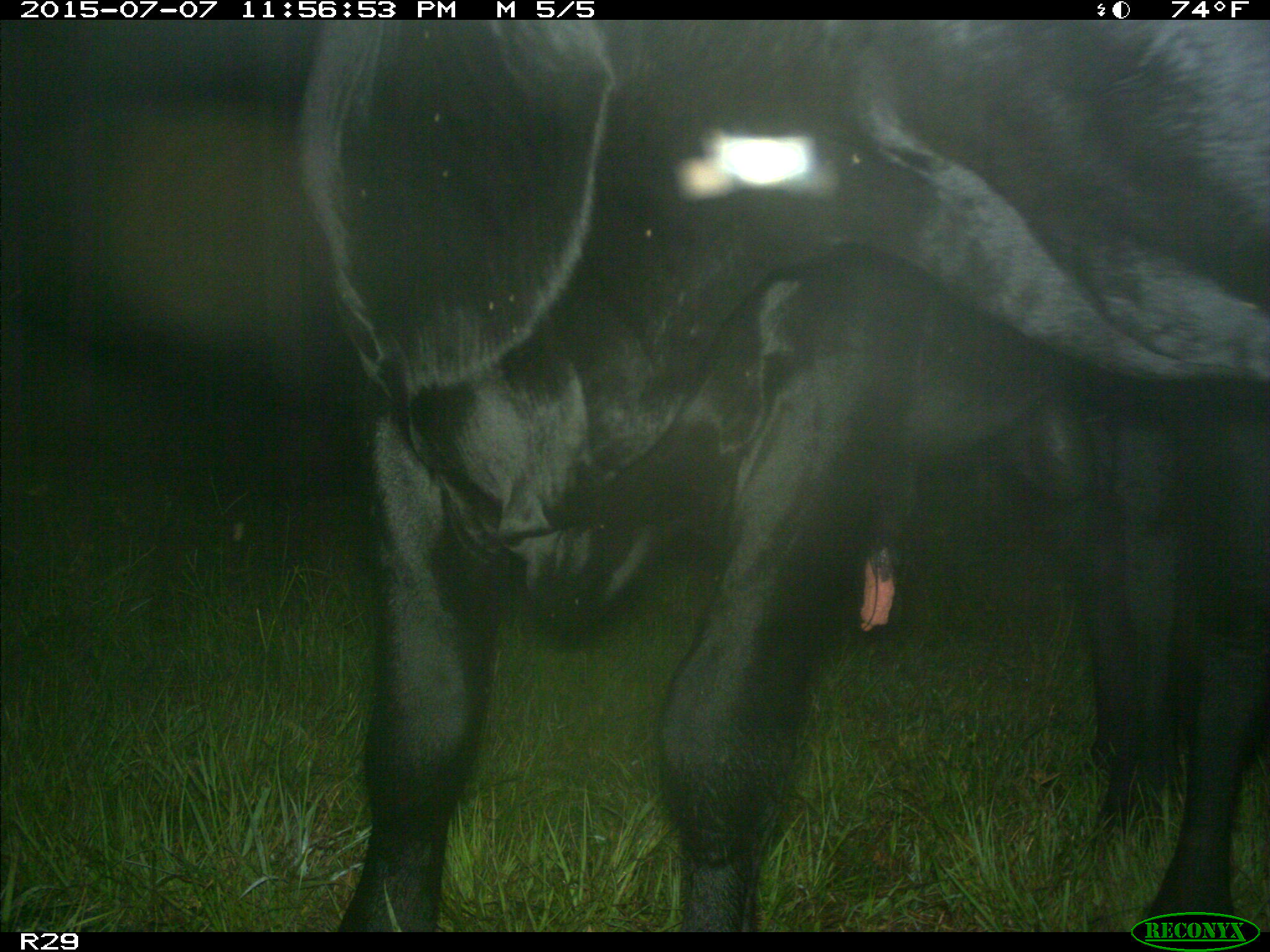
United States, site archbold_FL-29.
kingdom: Animalia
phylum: Chordata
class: Mammalia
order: Artiodactyla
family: Bovidae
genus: Bos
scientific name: Bos taurus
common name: domestic cow